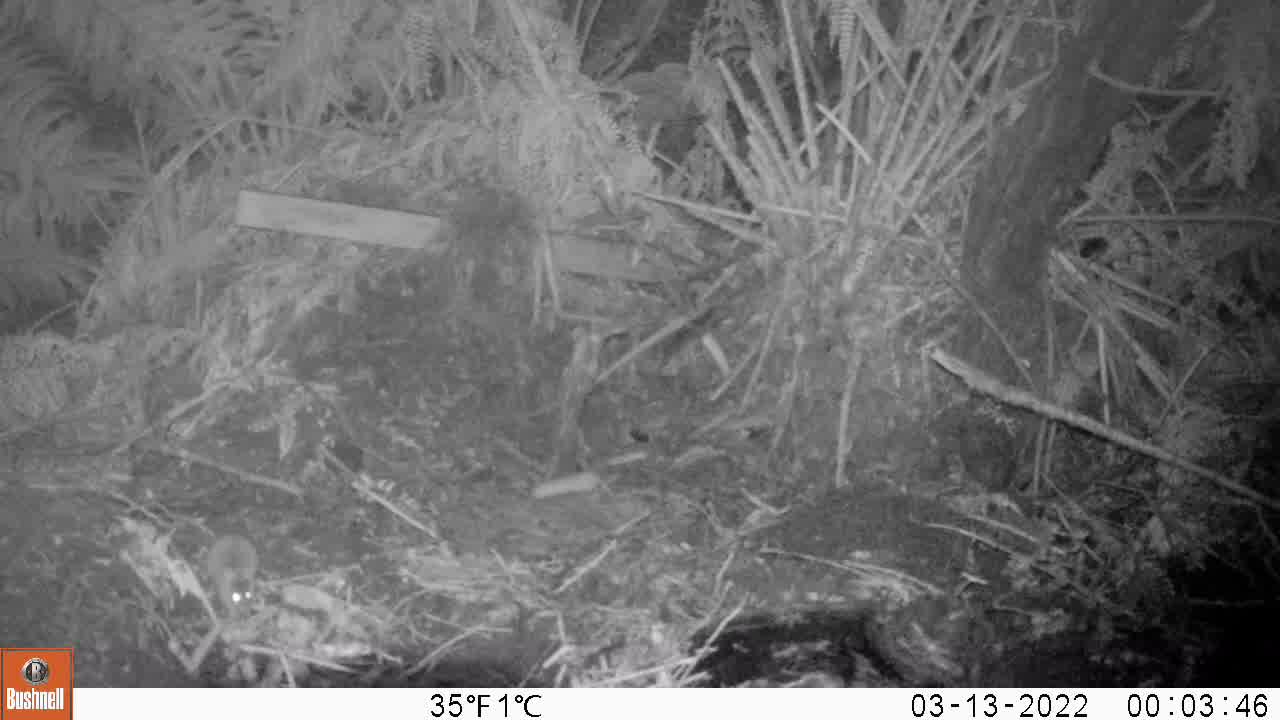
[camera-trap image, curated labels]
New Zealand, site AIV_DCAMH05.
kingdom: Animalia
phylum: Chordata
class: Mammalia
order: Rodentia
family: Muridae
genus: Mus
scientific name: Mus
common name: mouse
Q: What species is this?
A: Mouse (Mus).